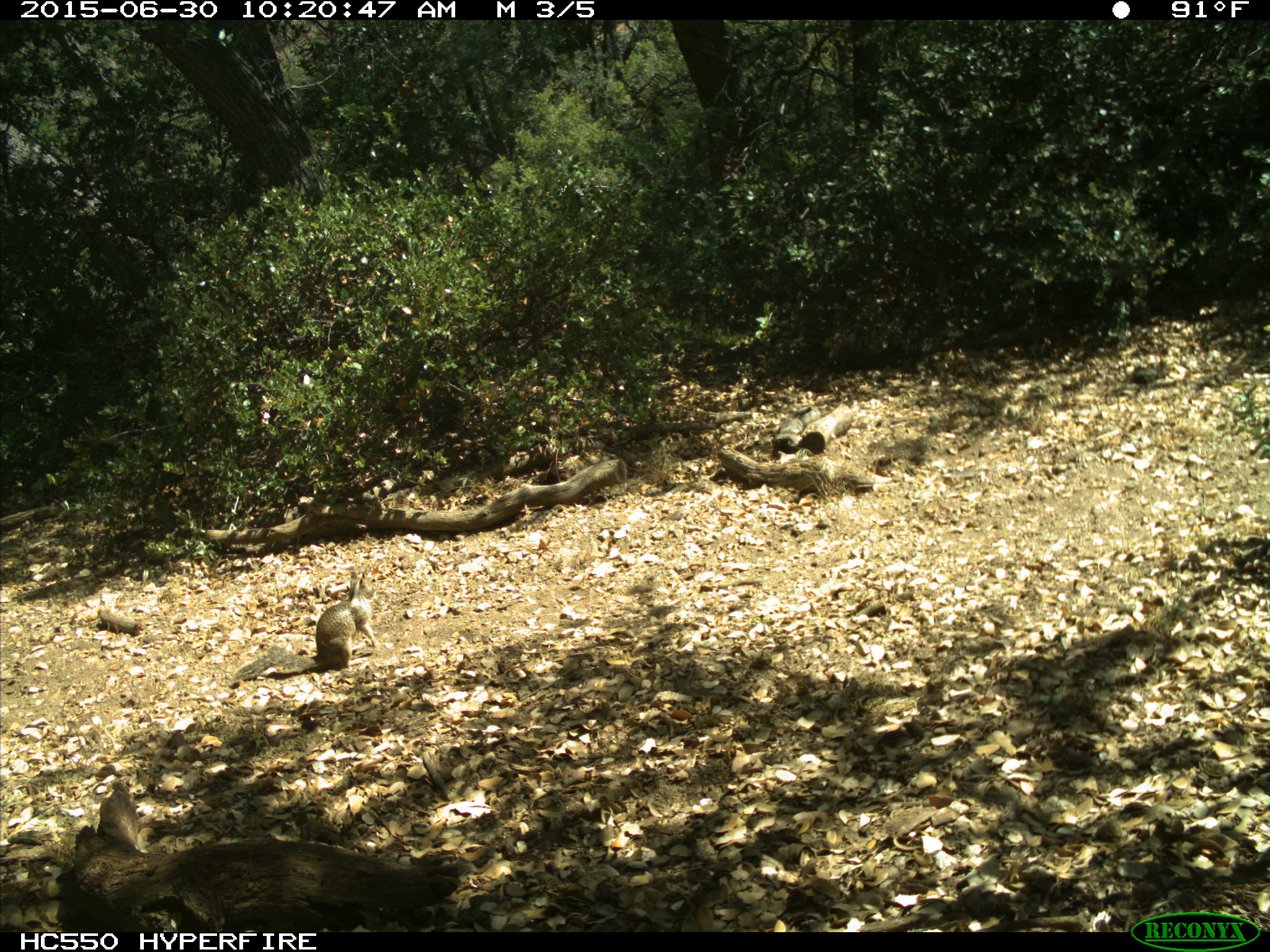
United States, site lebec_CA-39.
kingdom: Animalia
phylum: Chordata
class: Mammalia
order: Rodentia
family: Sciuridae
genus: Otospermophilus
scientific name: Otospermophilus beecheyi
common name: california ground squirrel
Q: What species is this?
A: Otospermophilus beecheyi (california ground squirrel).